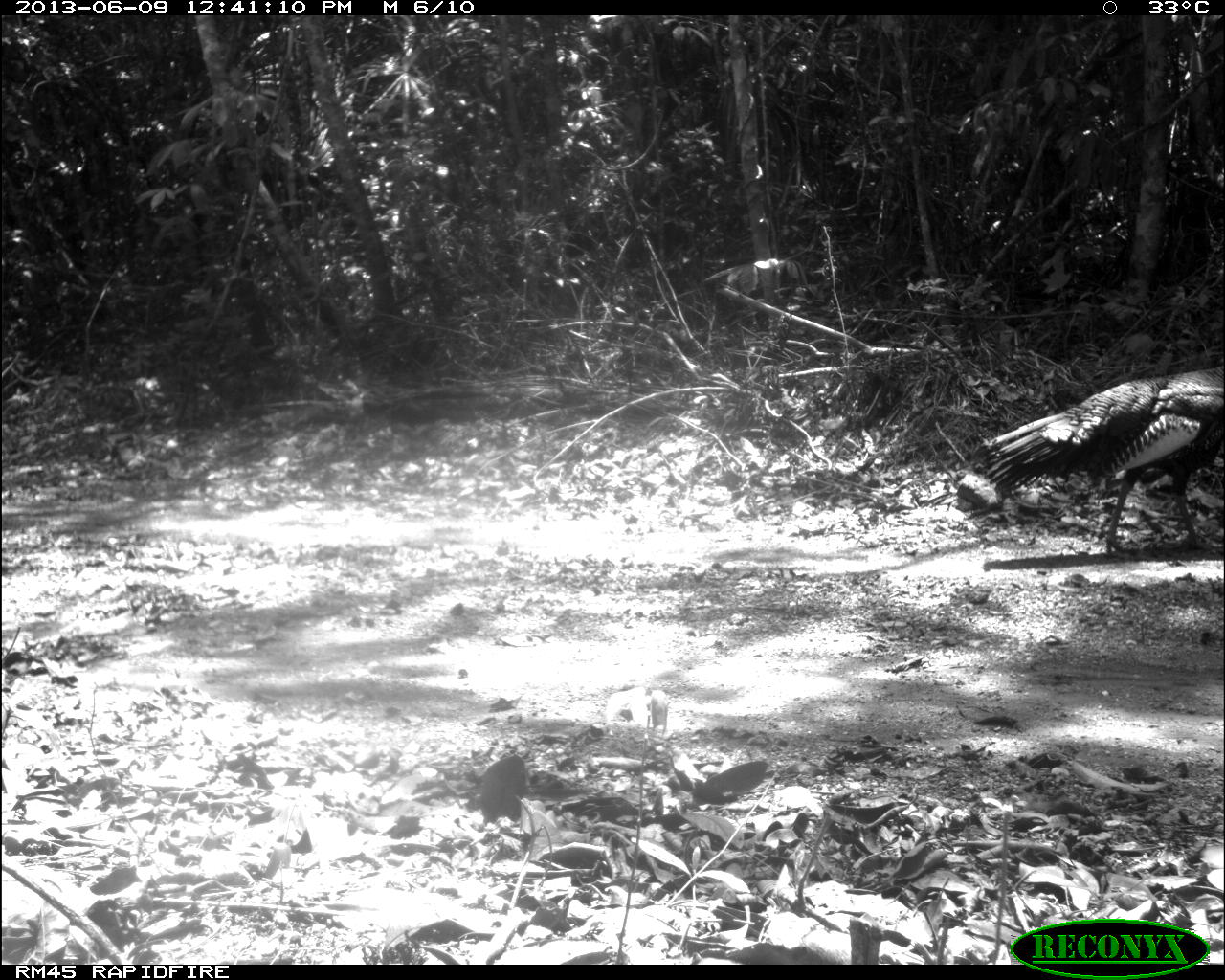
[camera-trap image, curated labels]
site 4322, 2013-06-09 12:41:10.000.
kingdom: Animalia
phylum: Chordata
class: Aves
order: Galliformes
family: Phasianidae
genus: Meleagris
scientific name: Meleagris ocellata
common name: ocellated turkey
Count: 1.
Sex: male.